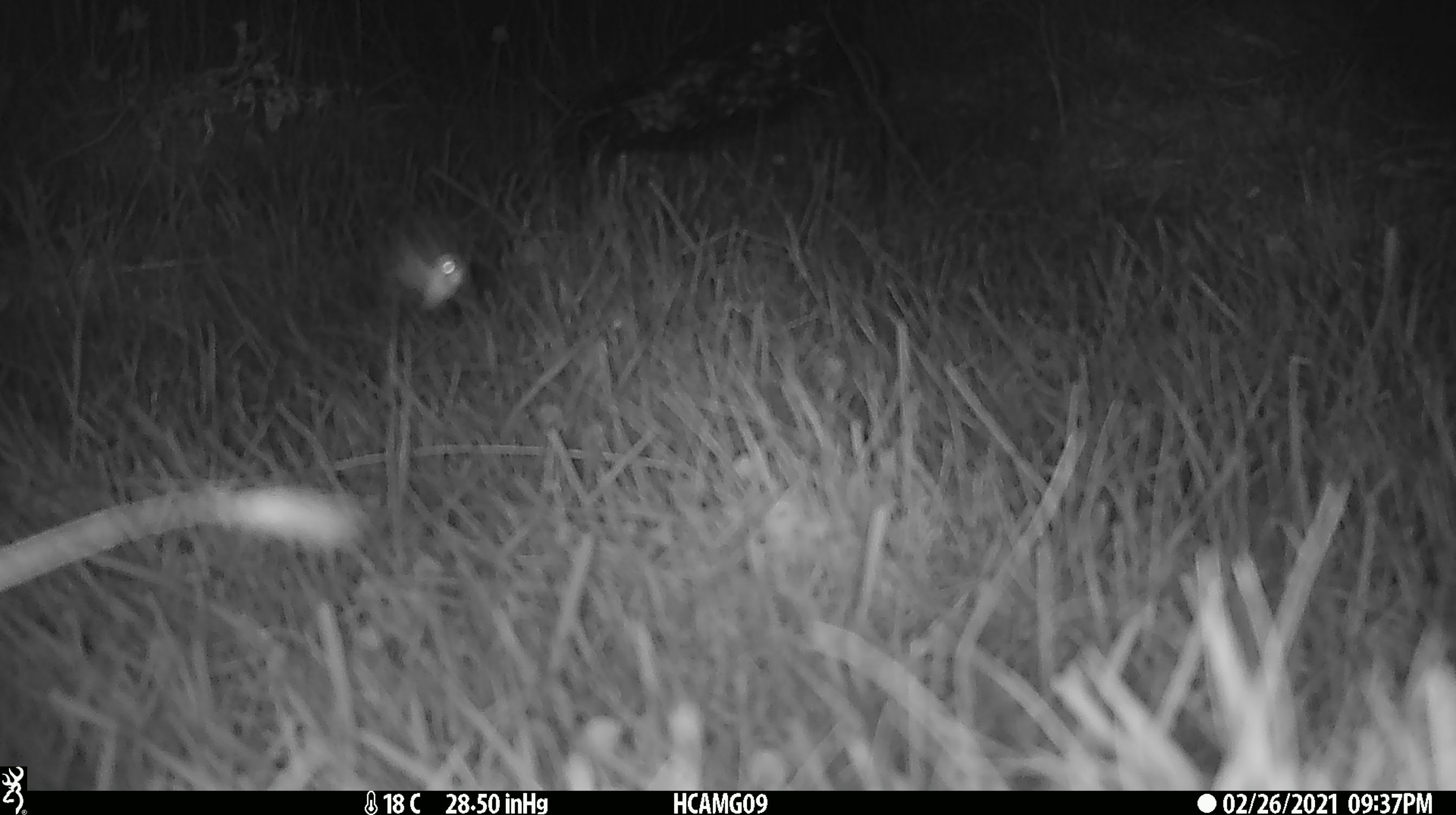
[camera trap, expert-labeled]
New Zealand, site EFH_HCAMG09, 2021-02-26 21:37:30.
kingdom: Animalia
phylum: Arthropoda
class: Insecta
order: Lepidoptera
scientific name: Lepidoptera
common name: moth